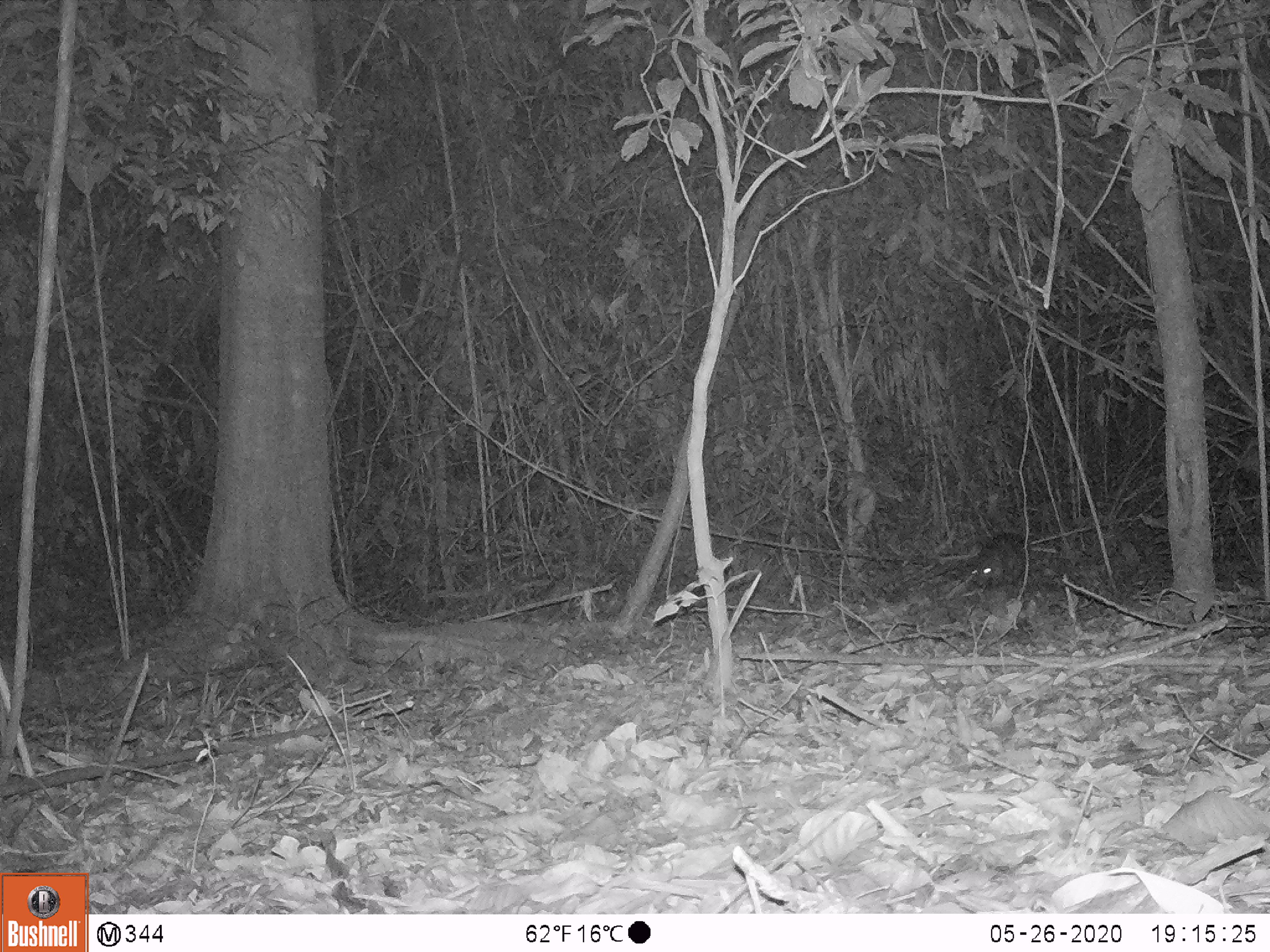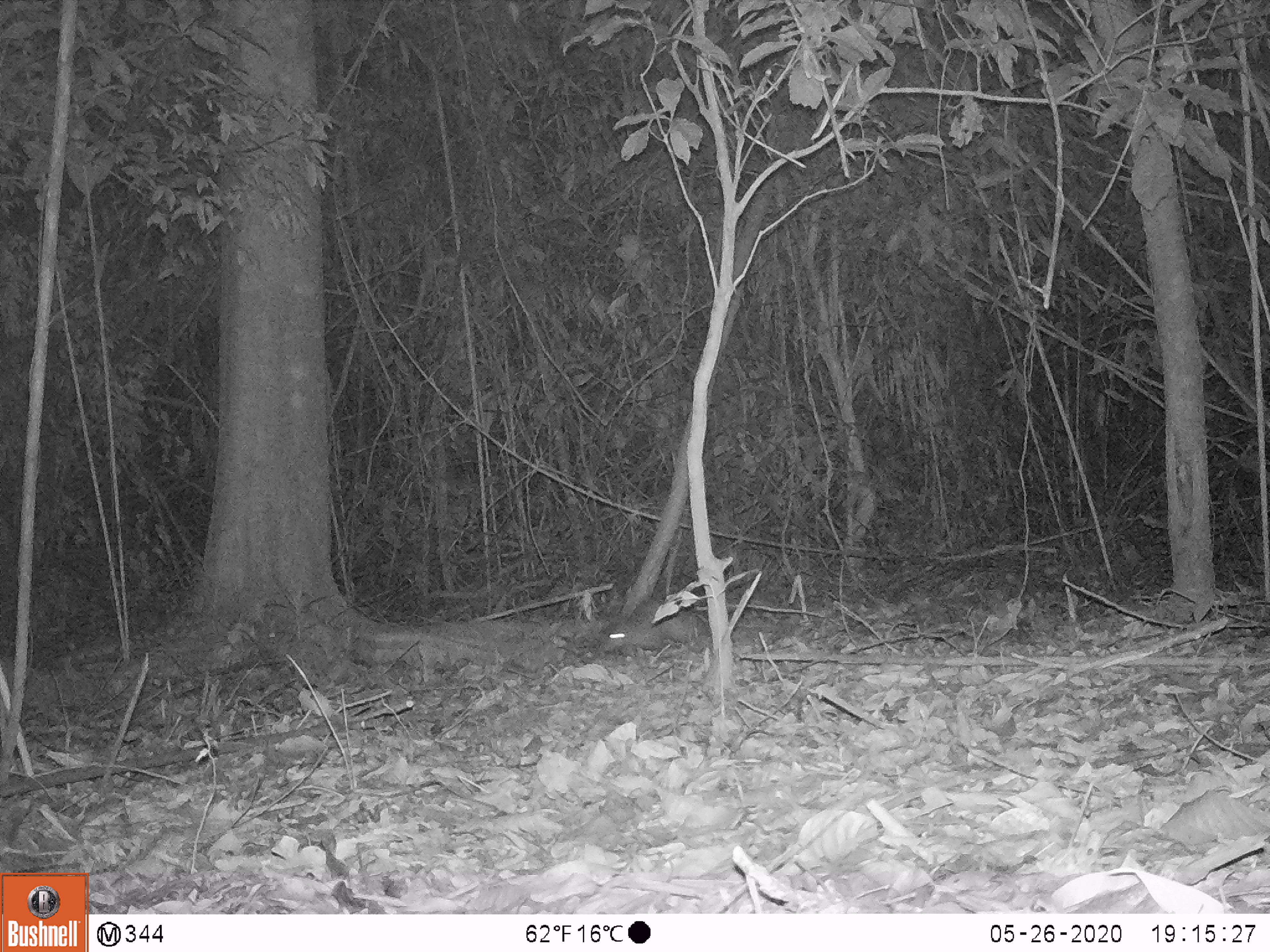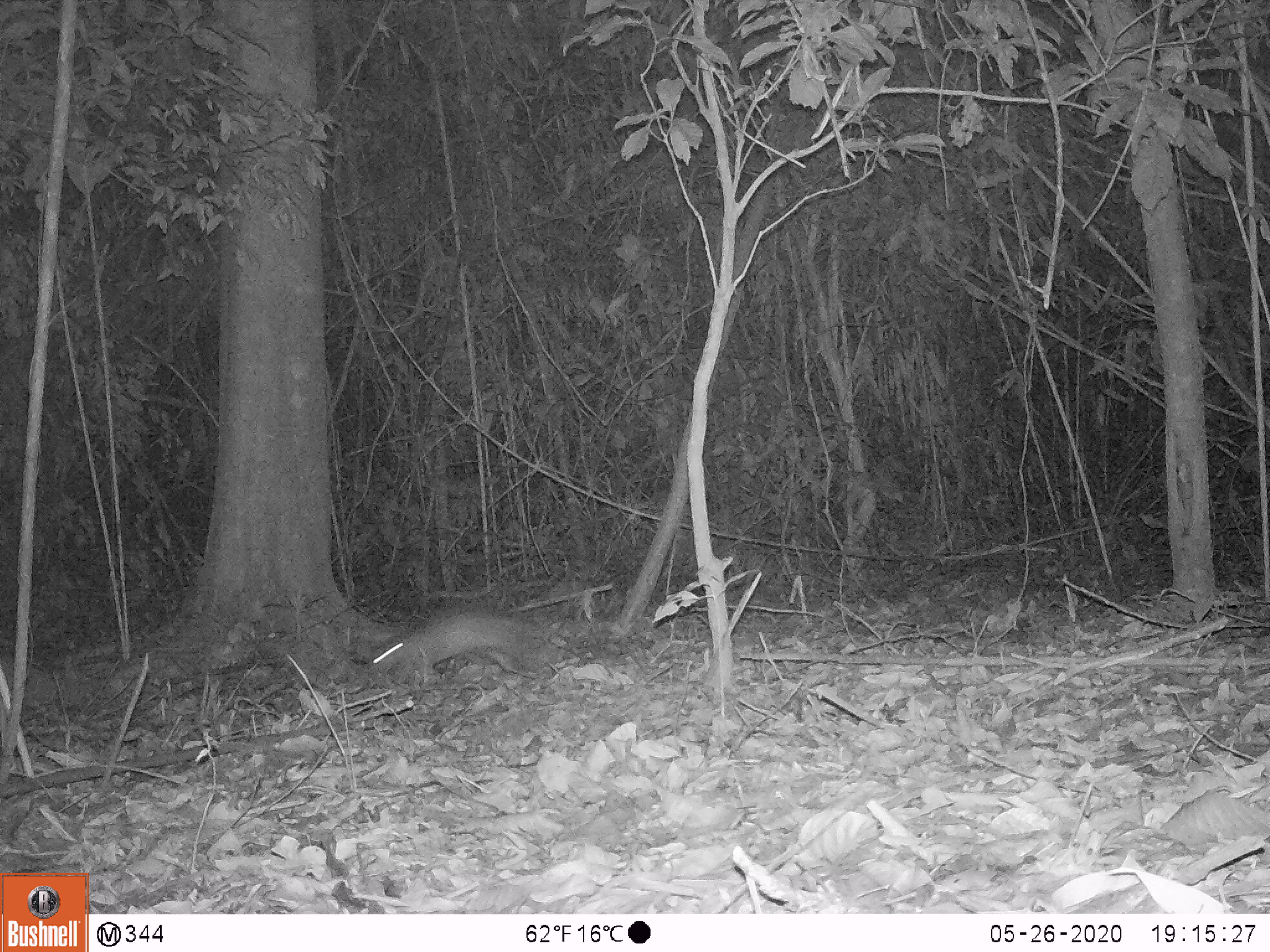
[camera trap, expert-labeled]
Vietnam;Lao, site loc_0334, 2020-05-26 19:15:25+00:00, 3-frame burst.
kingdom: Animalia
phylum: Chordata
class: Mammalia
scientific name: Mammalia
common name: mammal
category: unidentified small mammal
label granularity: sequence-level